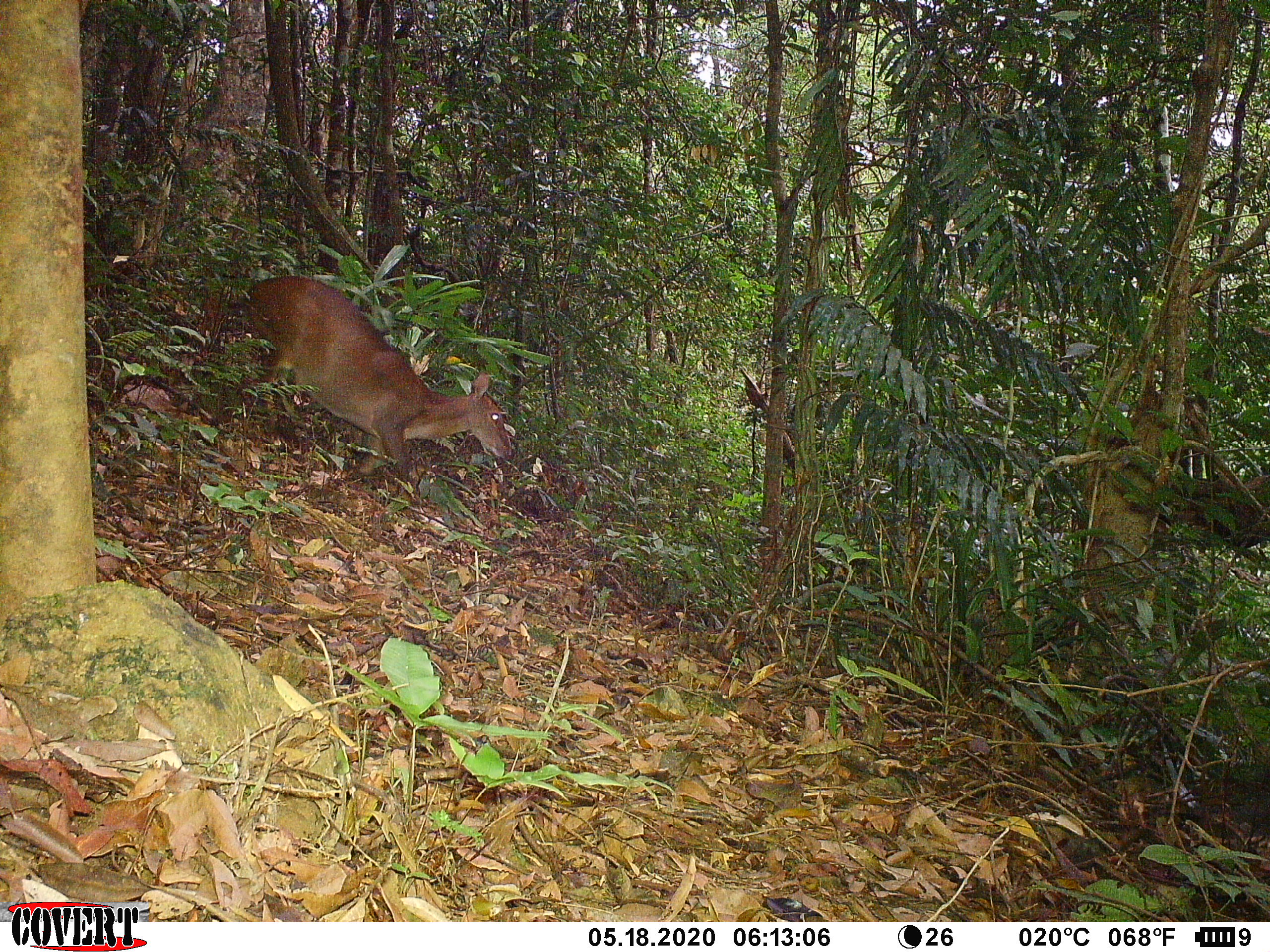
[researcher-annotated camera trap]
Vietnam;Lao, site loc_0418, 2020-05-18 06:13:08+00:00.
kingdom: Animalia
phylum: Chordata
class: Mammalia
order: Artiodactyla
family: Cervidae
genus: Muntiacus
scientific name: Muntiacus vuquangensis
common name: large-antlered muntjac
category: large antlered muntjac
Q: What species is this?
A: Large antlered muntjac (large-antlered muntjac) (Muntiacus vuquangensis).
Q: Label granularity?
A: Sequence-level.